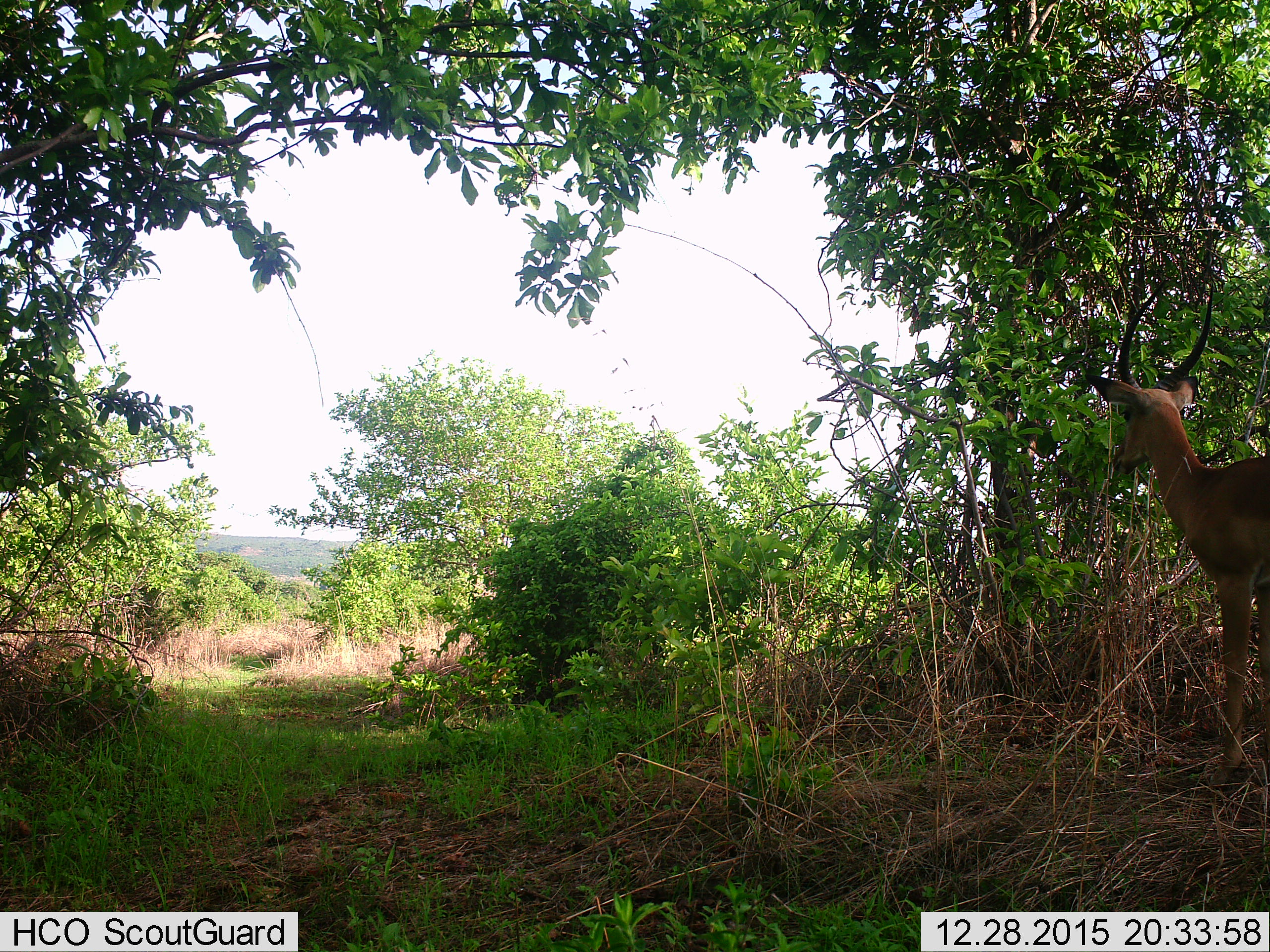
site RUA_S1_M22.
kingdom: Animalia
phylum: Chordata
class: Mammalia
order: Artiodactyla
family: Bovidae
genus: Aepyceros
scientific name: Aepyceros melampus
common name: impala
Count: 1.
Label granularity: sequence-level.